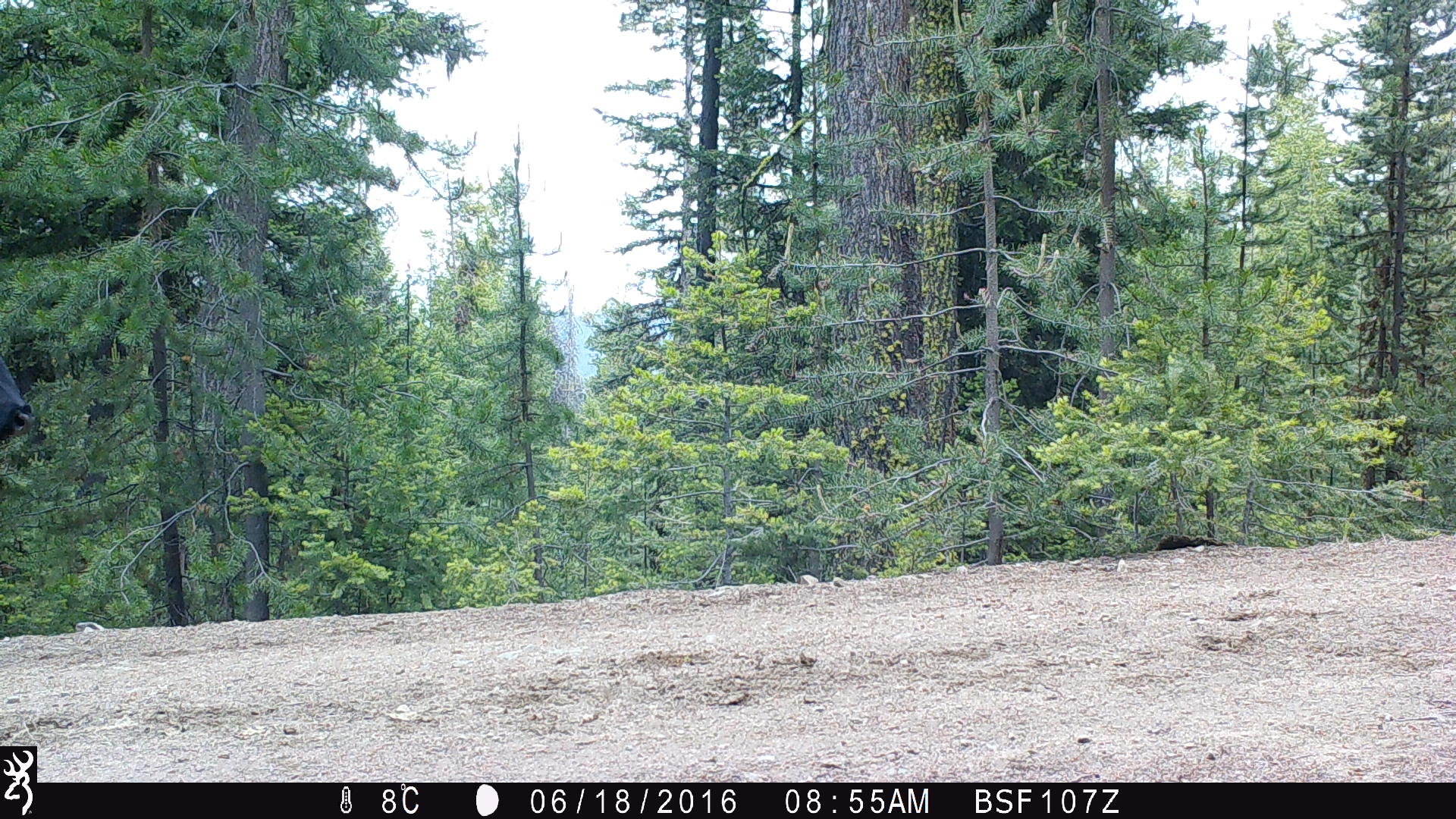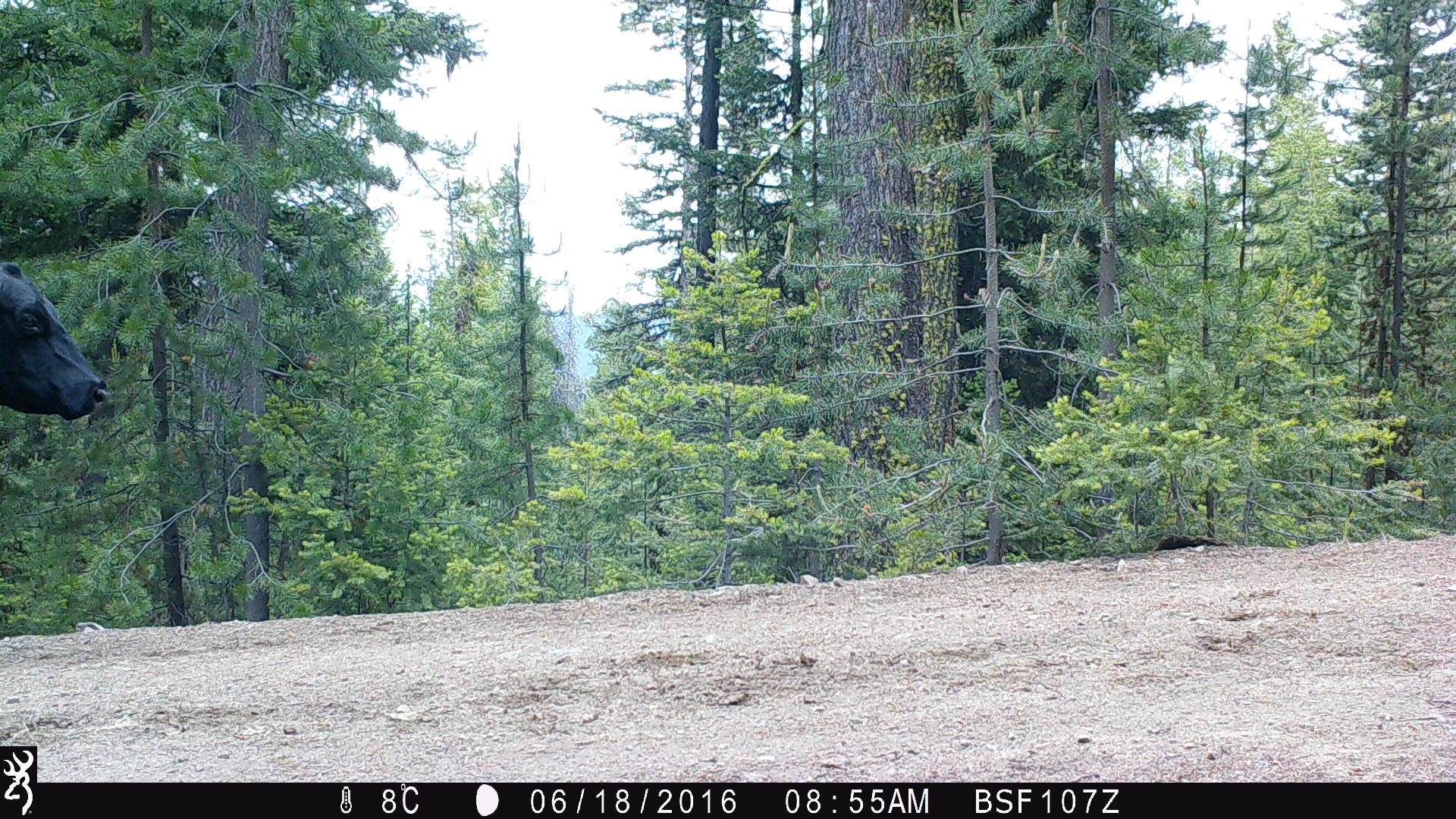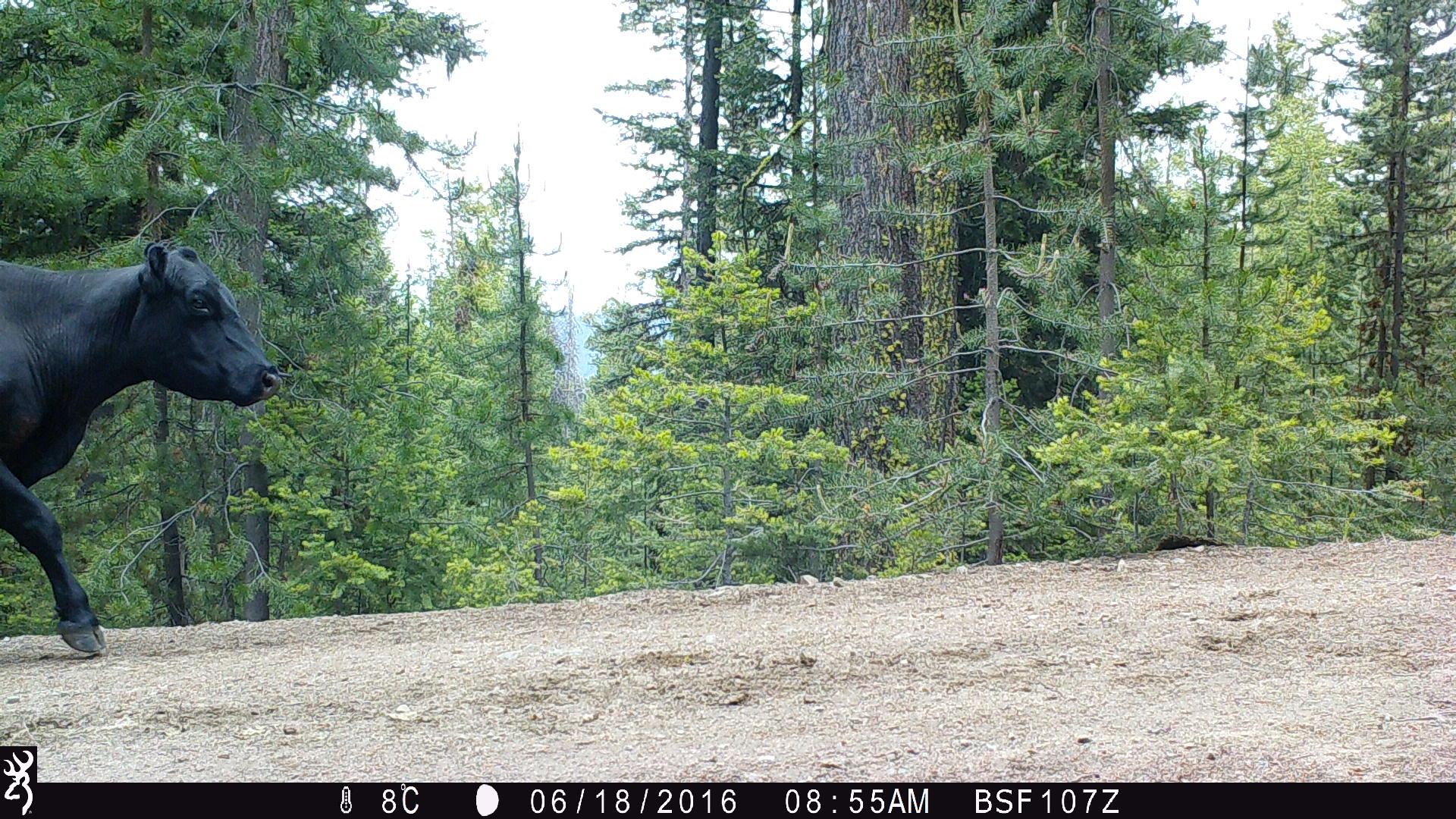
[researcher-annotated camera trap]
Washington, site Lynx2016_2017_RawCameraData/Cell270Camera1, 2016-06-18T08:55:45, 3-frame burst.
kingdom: Animalia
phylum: Chordata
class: Mammalia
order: Artiodactyla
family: Bovidae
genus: Bos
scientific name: Bos taurus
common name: domestic cattle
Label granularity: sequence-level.